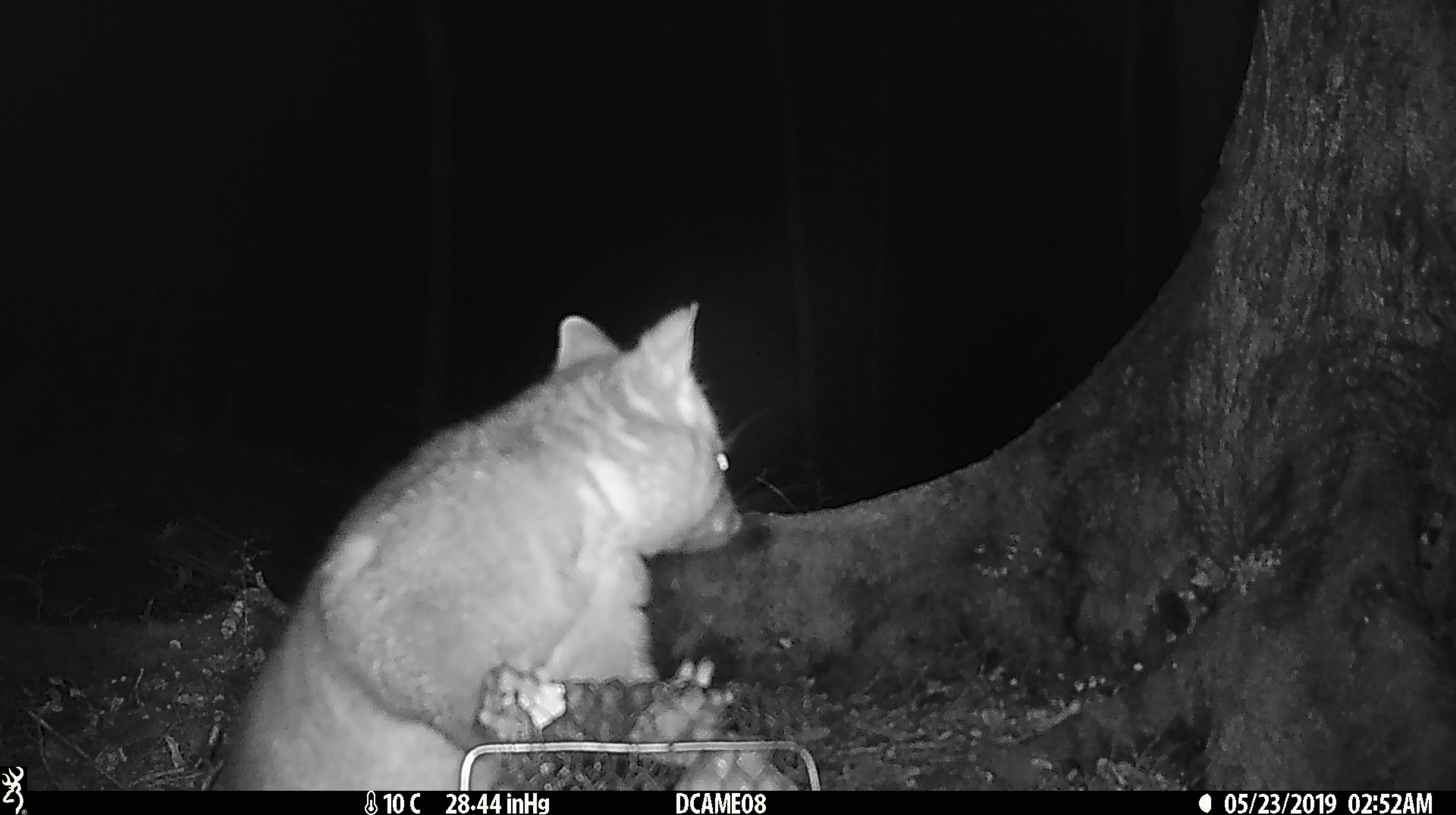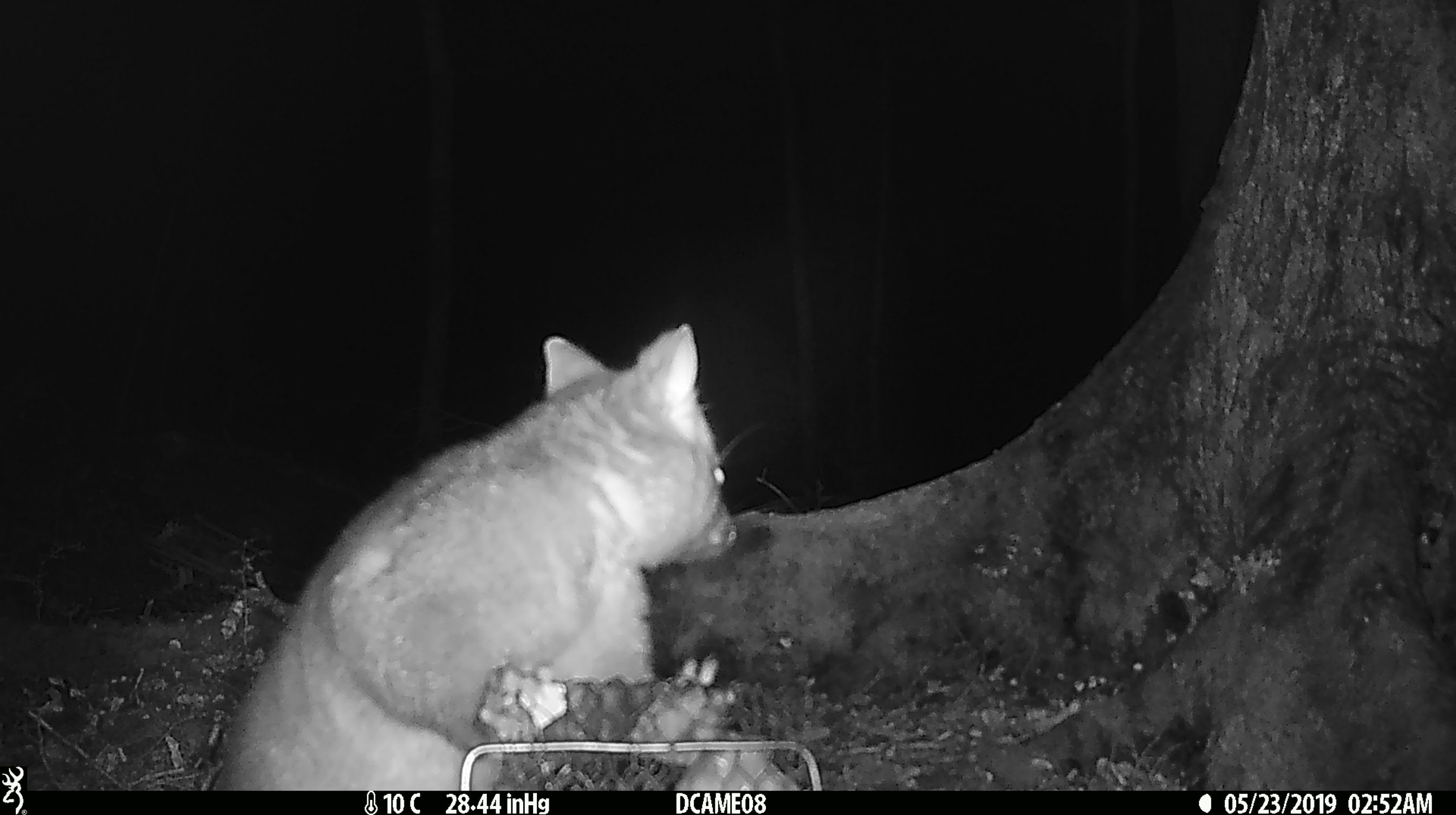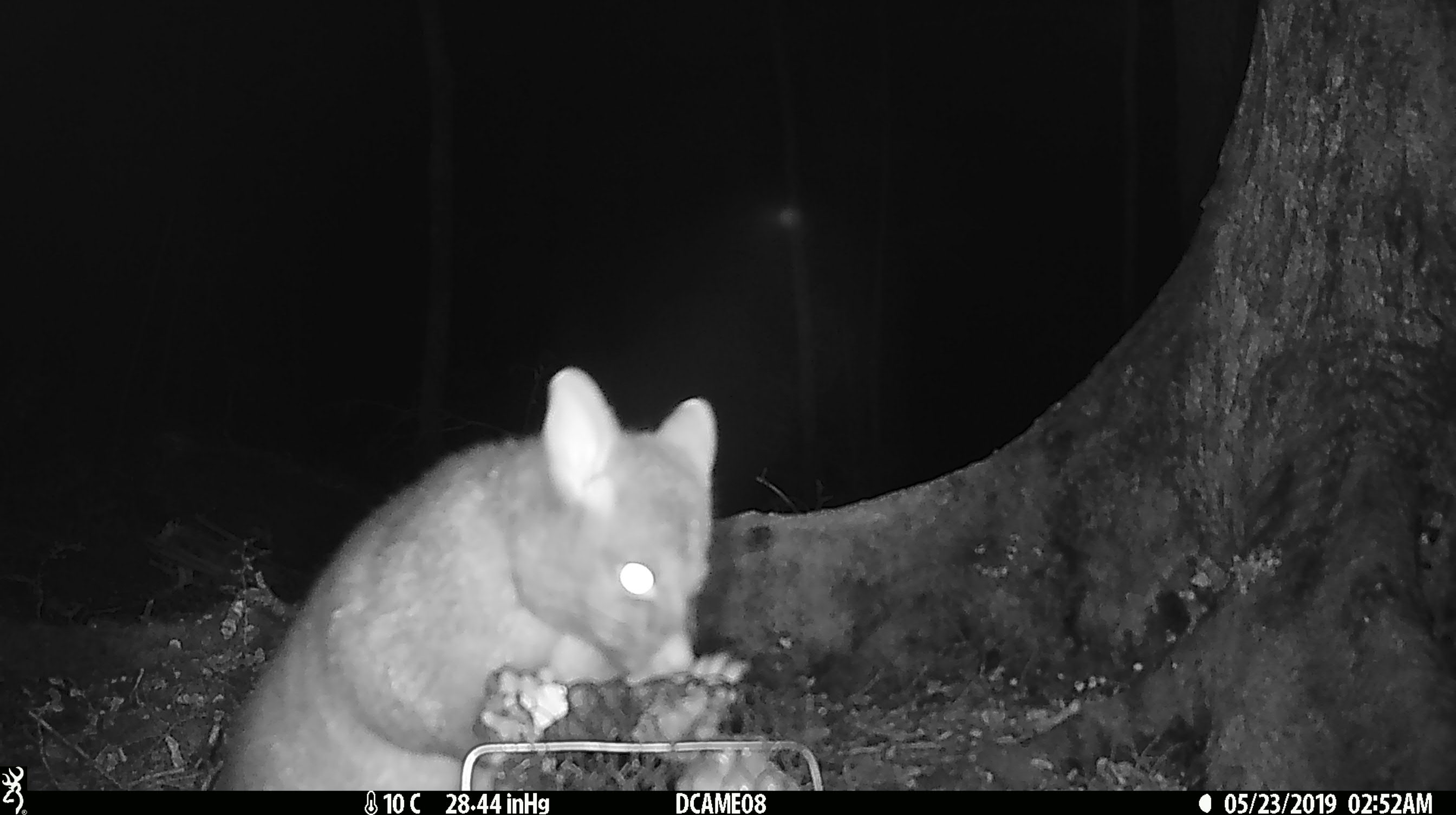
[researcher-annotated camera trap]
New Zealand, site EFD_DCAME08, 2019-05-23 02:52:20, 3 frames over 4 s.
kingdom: Animalia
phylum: Chordata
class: Mammalia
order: Diprotodontia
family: Phalangeridae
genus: Trichosurus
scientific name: Trichosurus vulpecula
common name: common brushtail possum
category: possum